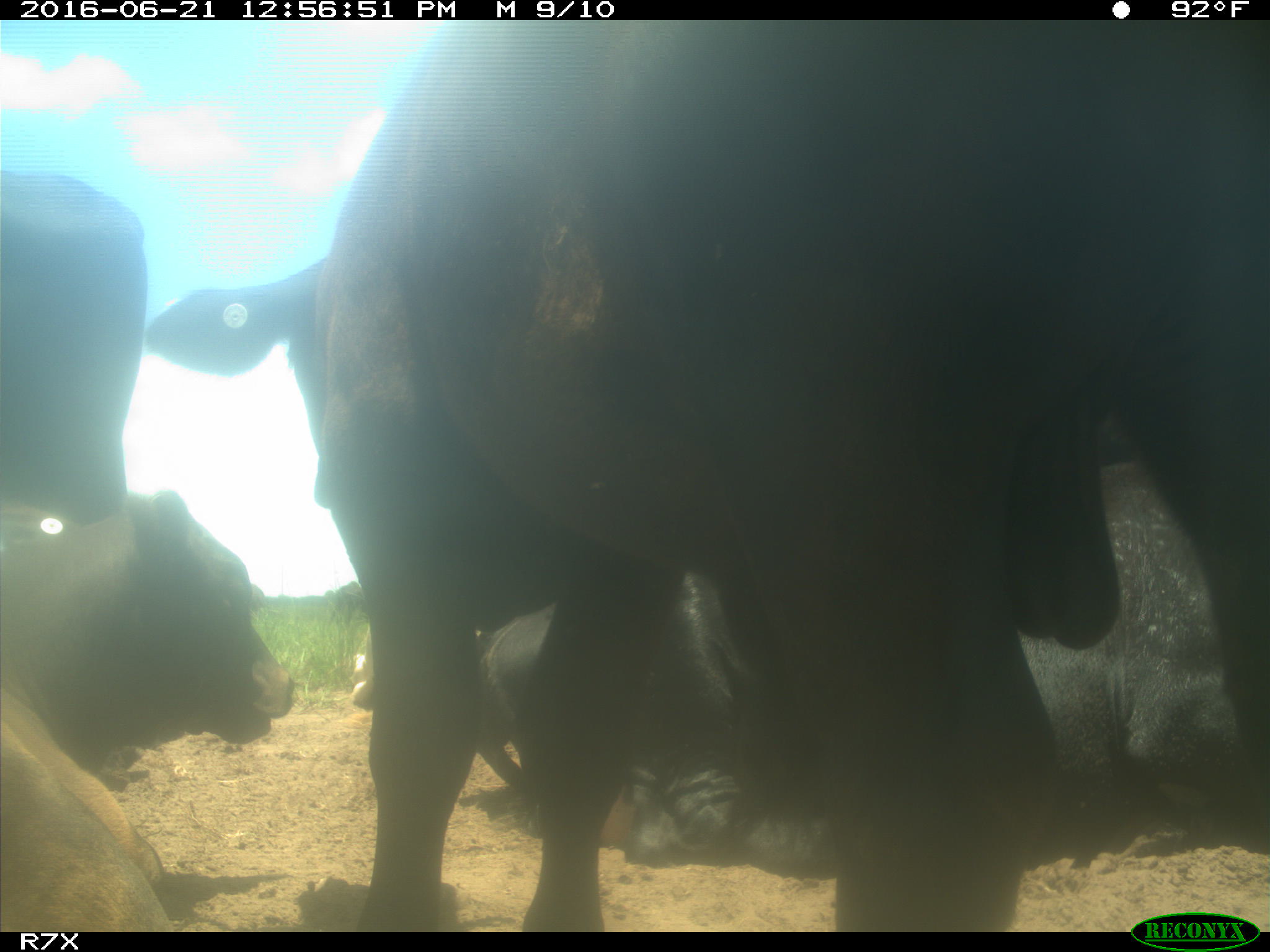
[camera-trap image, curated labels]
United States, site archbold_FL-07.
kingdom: Animalia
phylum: Chordata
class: Mammalia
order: Artiodactyla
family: Bovidae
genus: Bos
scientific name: Bos taurus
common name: domestic cow